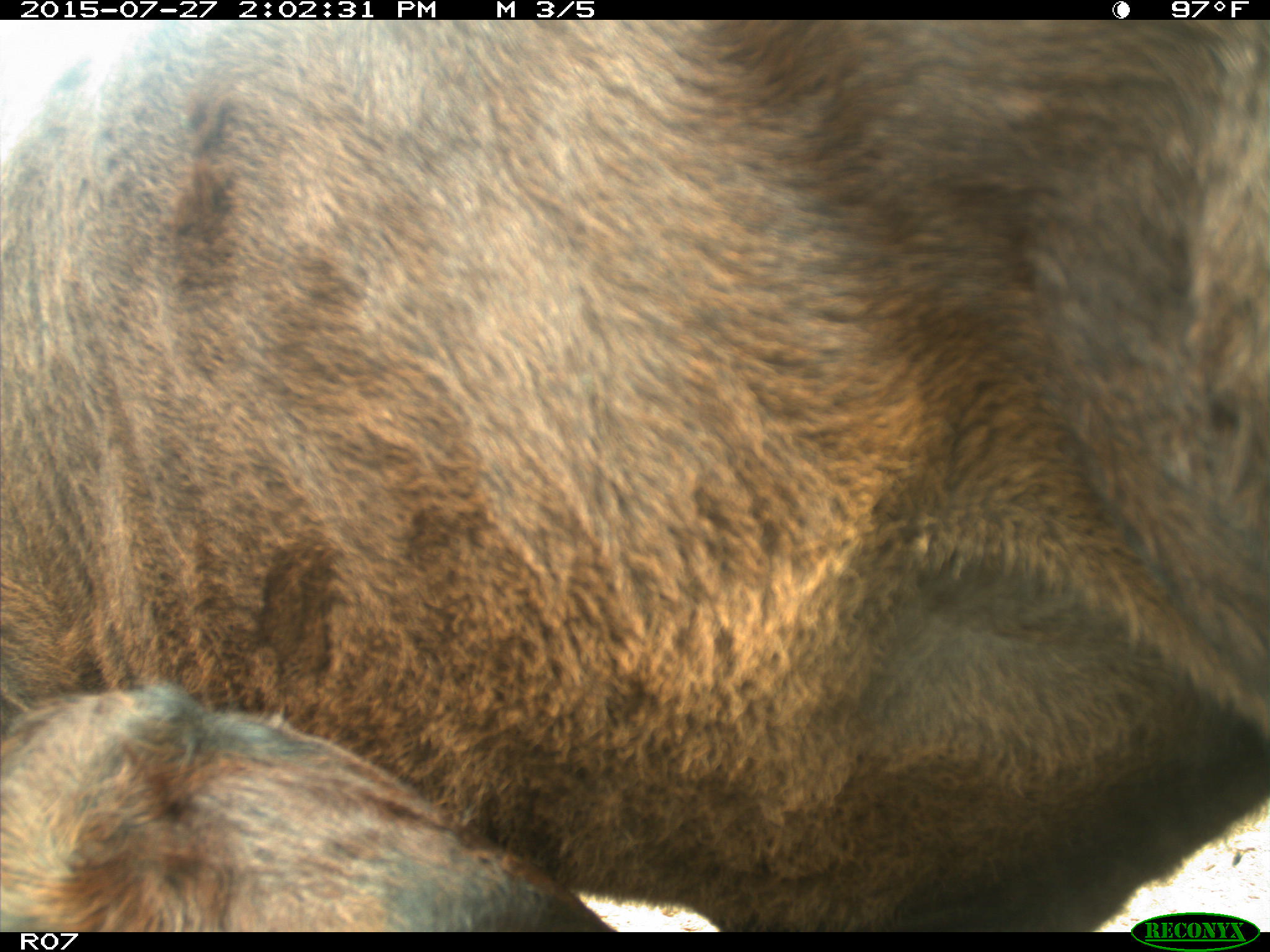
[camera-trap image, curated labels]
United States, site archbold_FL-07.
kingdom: Animalia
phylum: Chordata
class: Mammalia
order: Artiodactyla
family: Bovidae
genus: Bos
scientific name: Bos taurus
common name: domestic cow